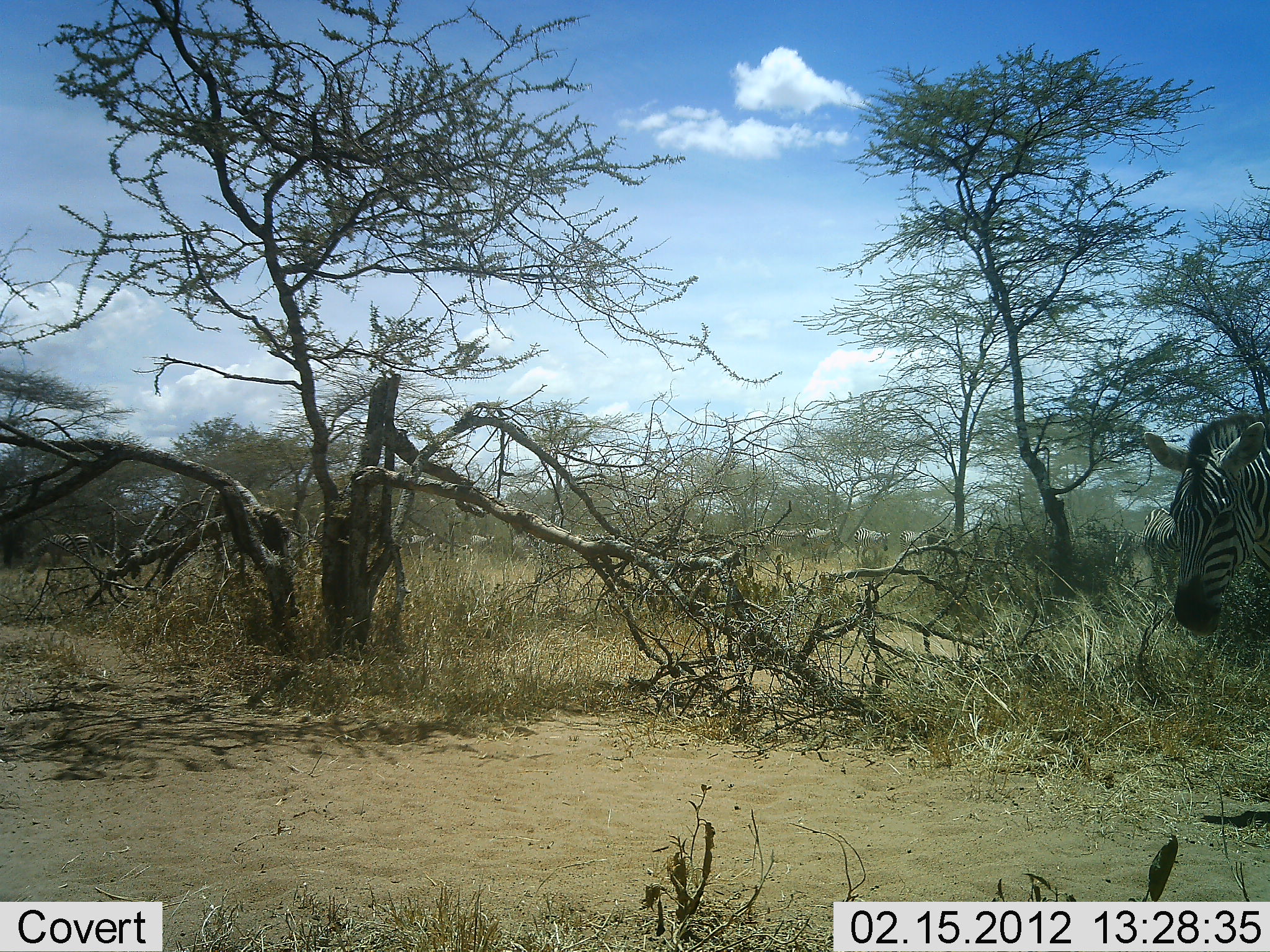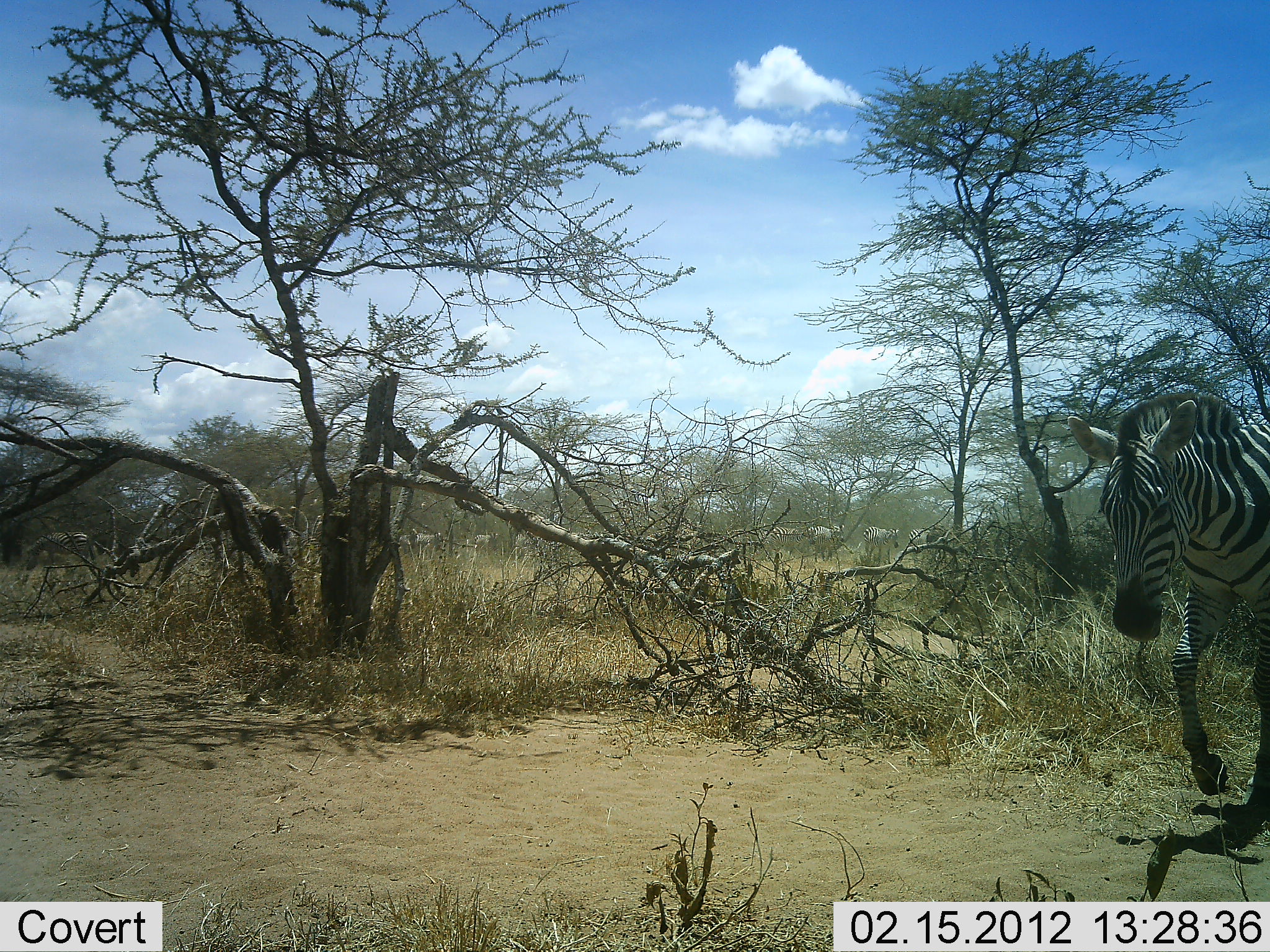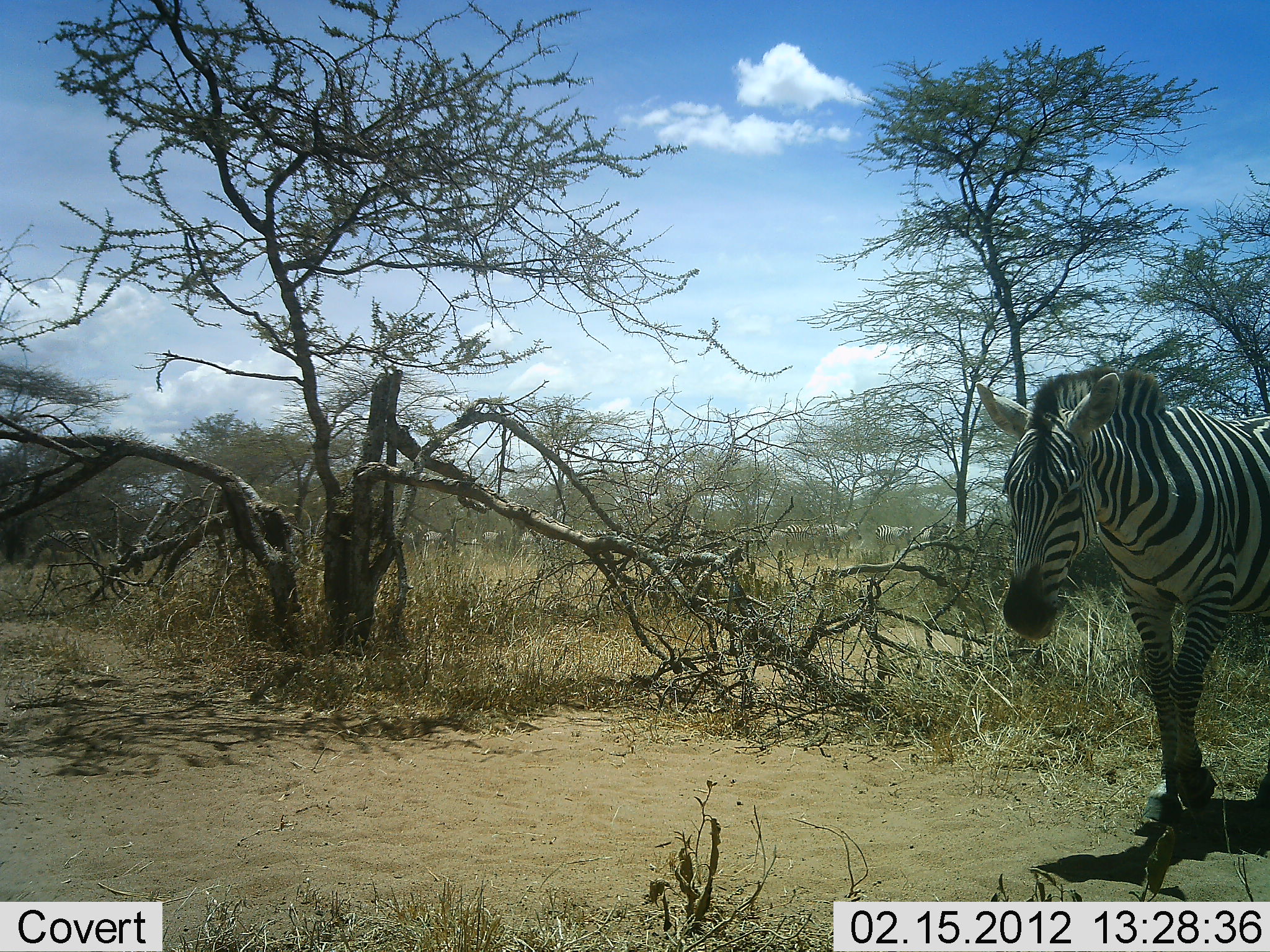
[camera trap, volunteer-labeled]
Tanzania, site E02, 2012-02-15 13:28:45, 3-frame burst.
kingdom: Animalia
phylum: Chordata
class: Mammalia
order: Perissodactyla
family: Equidae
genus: Equus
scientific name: Equus quagga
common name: plains zebra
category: zebra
Zebra (plains zebra) (Equus quagga), count 1. Behavior (volunteer vote fractions): standing 0%, resting 0%, moving 100%, interacting 0%. Young present (vote fraction): 0%. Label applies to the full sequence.